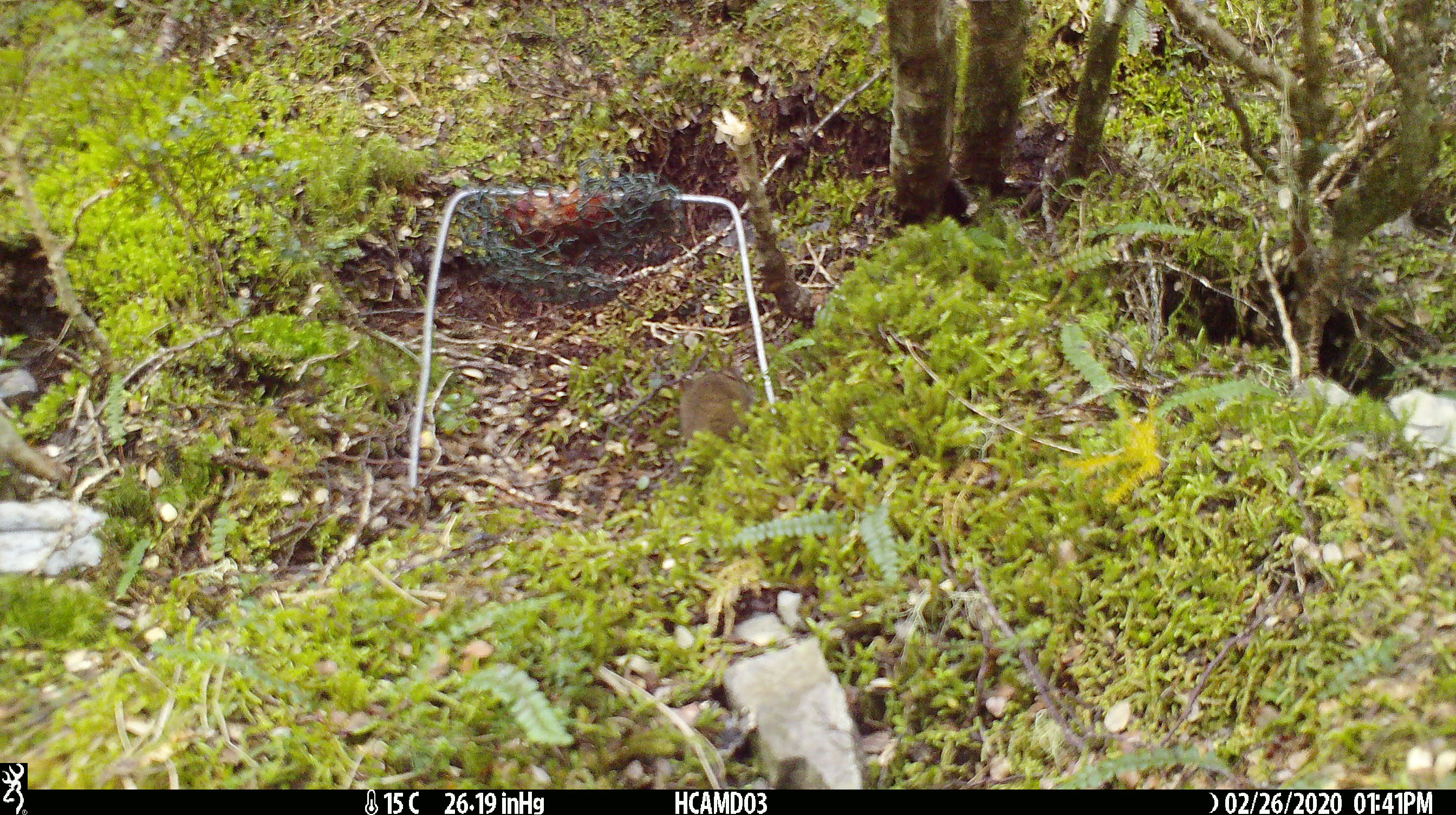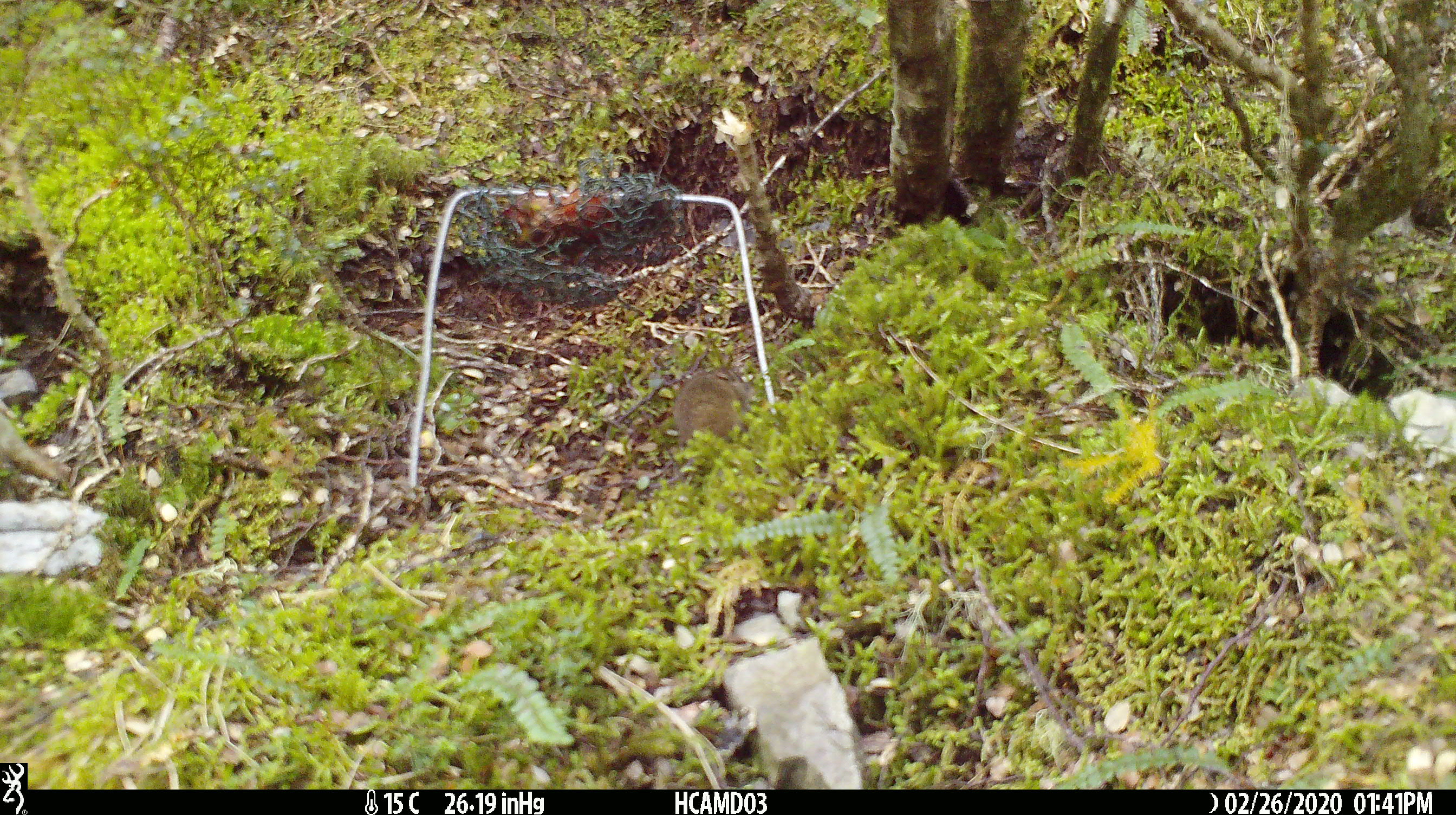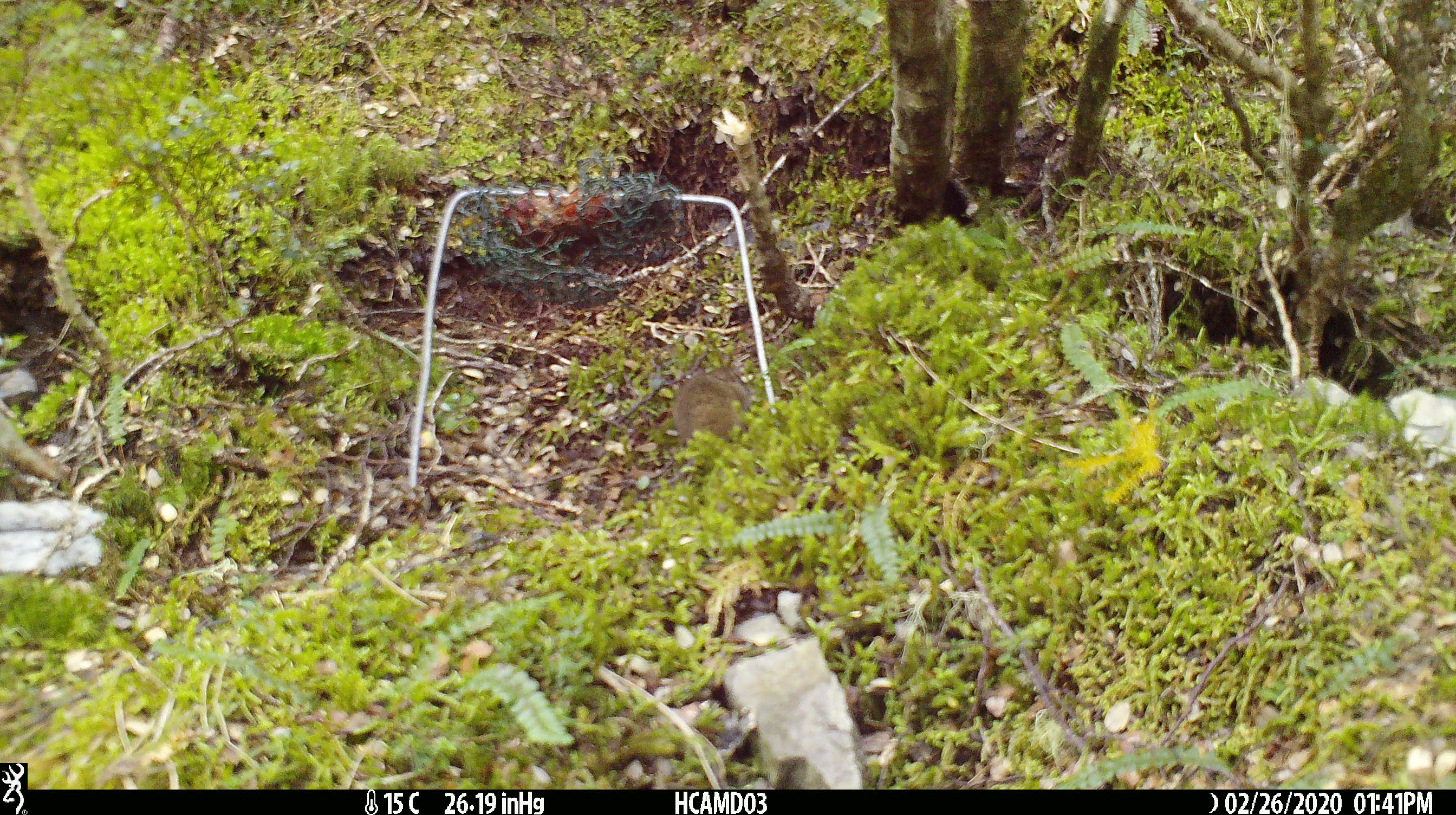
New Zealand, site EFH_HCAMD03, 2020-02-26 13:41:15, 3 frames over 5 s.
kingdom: Animalia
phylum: Chordata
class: Mammalia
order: Rodentia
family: Muridae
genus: Mus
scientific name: Mus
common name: mouse